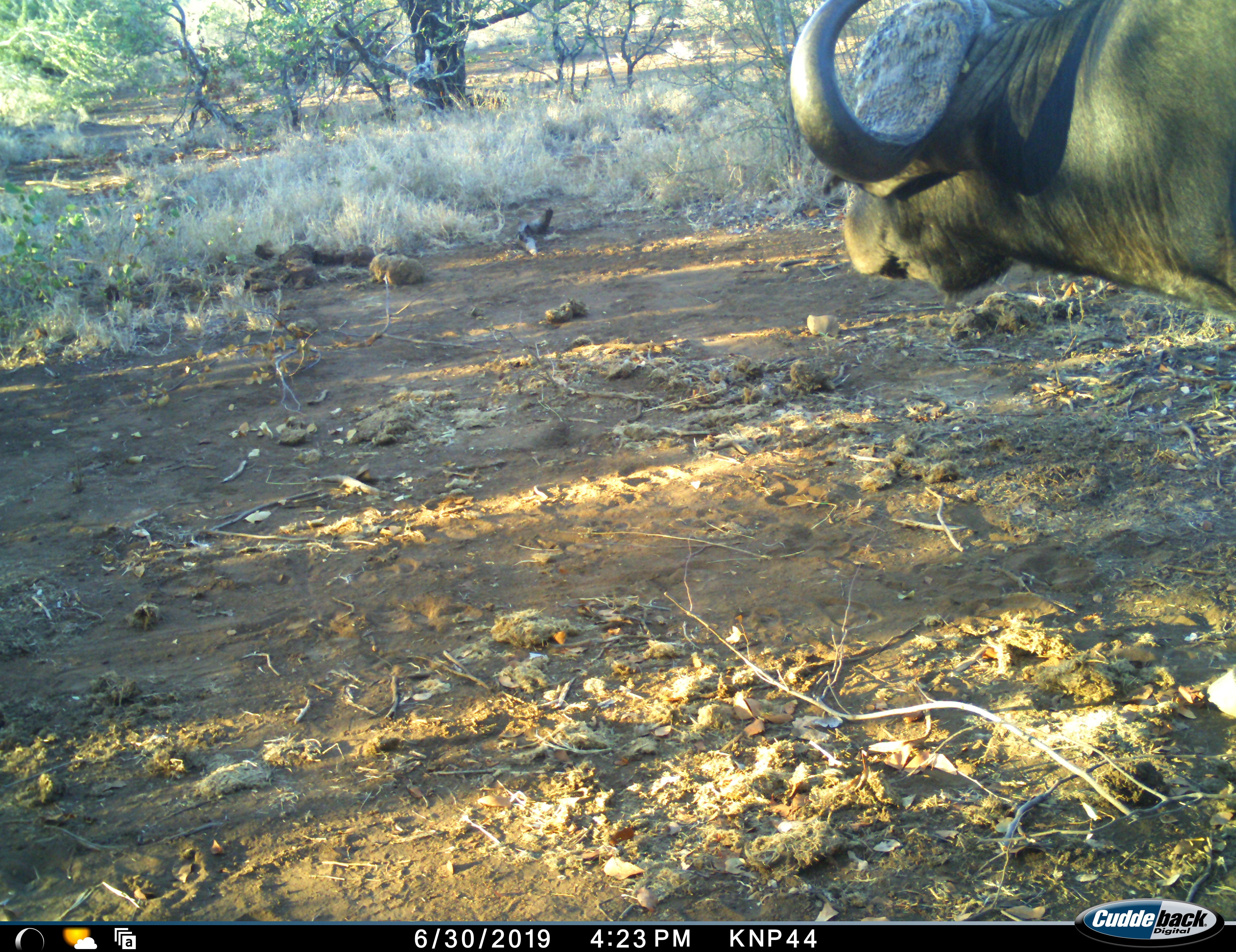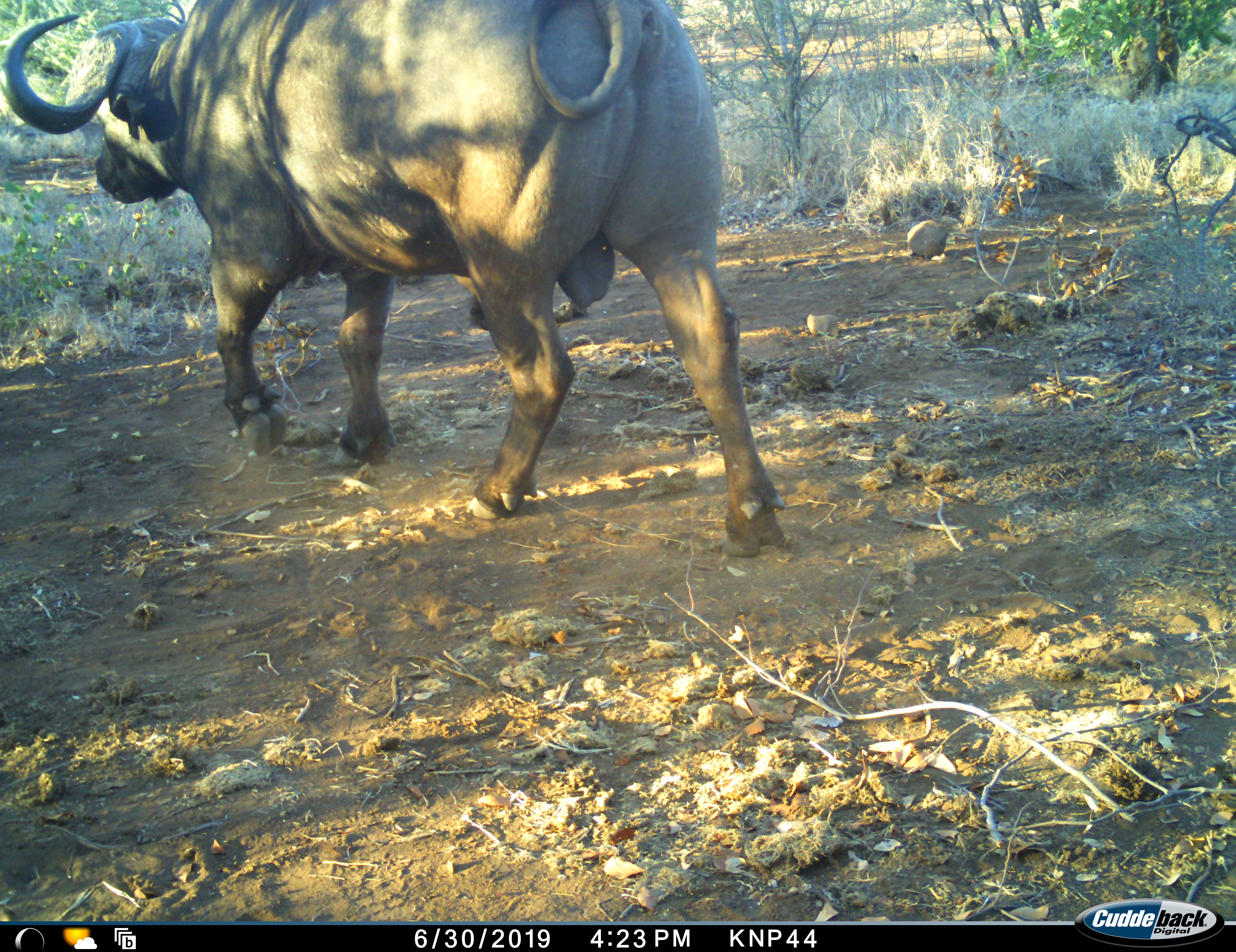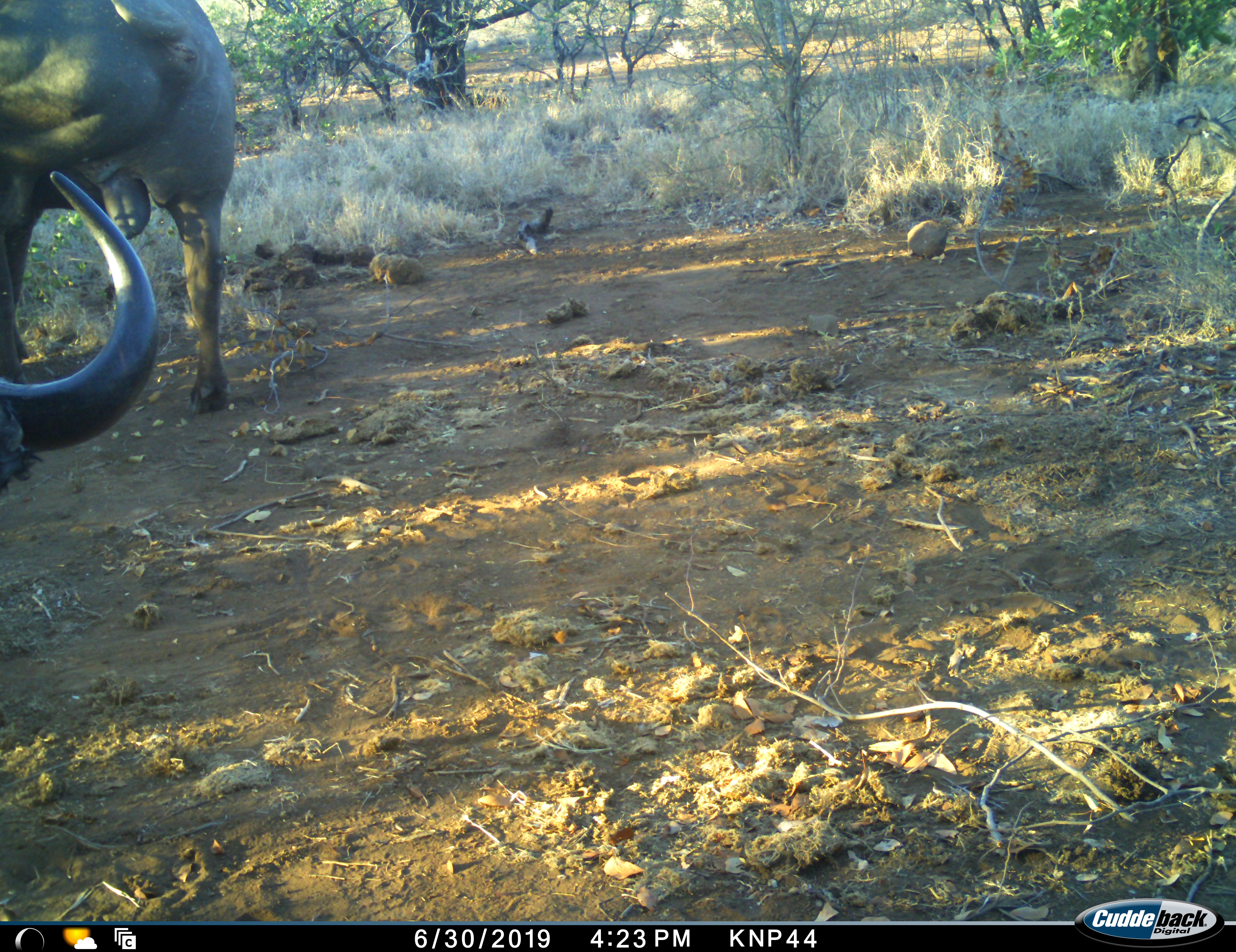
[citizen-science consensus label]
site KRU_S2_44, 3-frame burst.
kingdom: Animalia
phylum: Chordata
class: Mammalia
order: Artiodactyla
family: Bovidae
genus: Syncerus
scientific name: Syncerus caffer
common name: african buffalo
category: buffalo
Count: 1.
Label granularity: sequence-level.